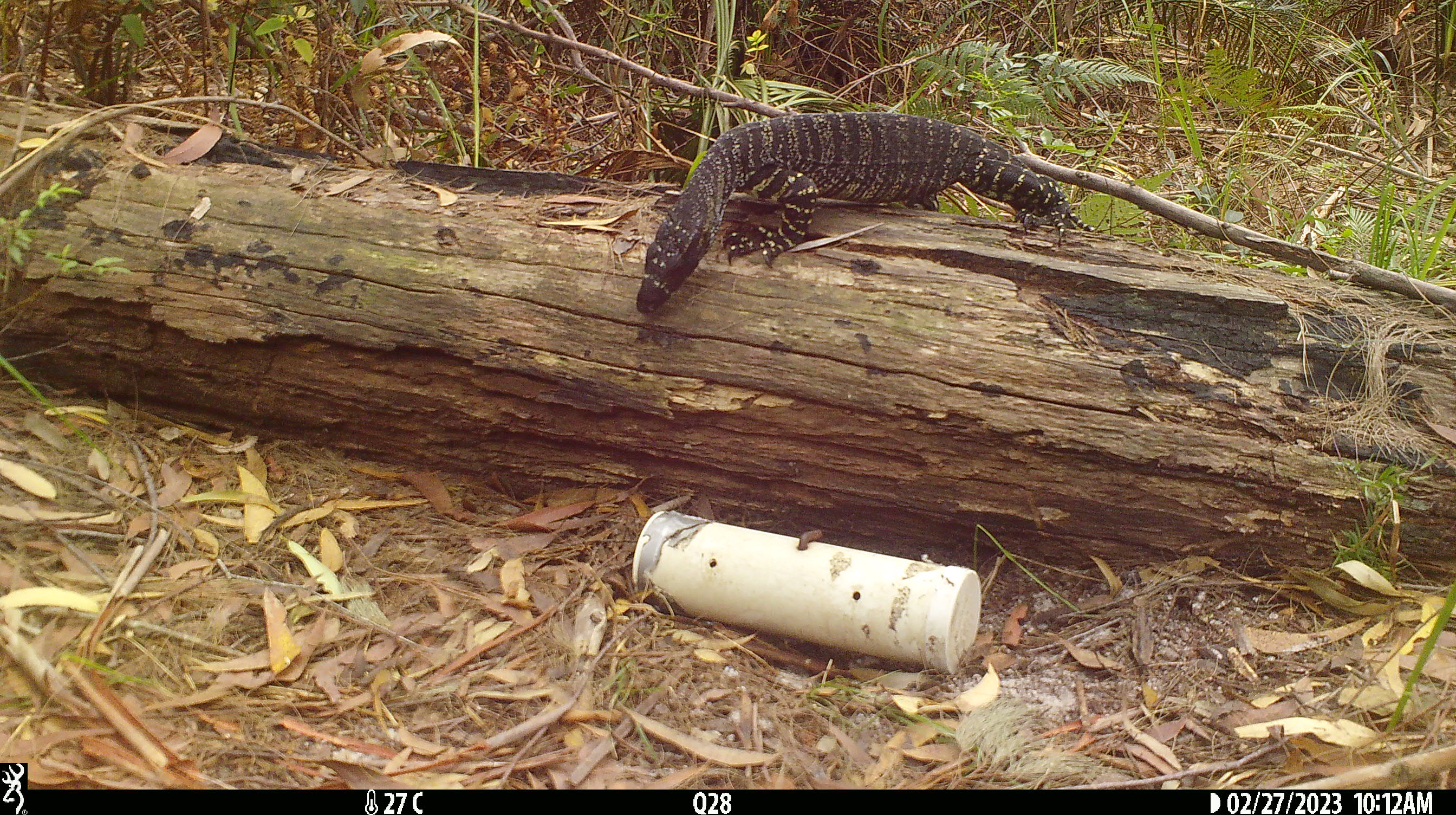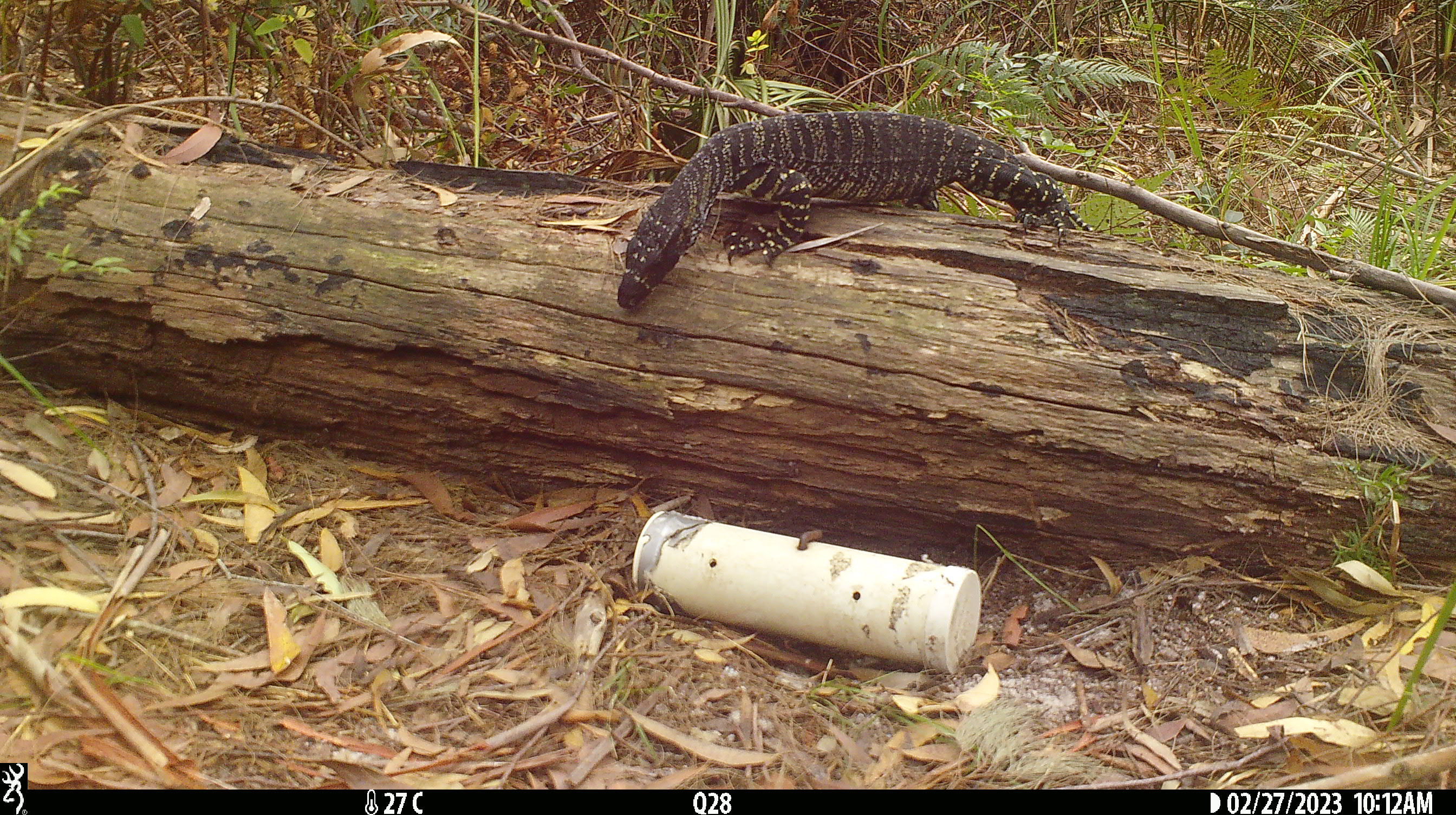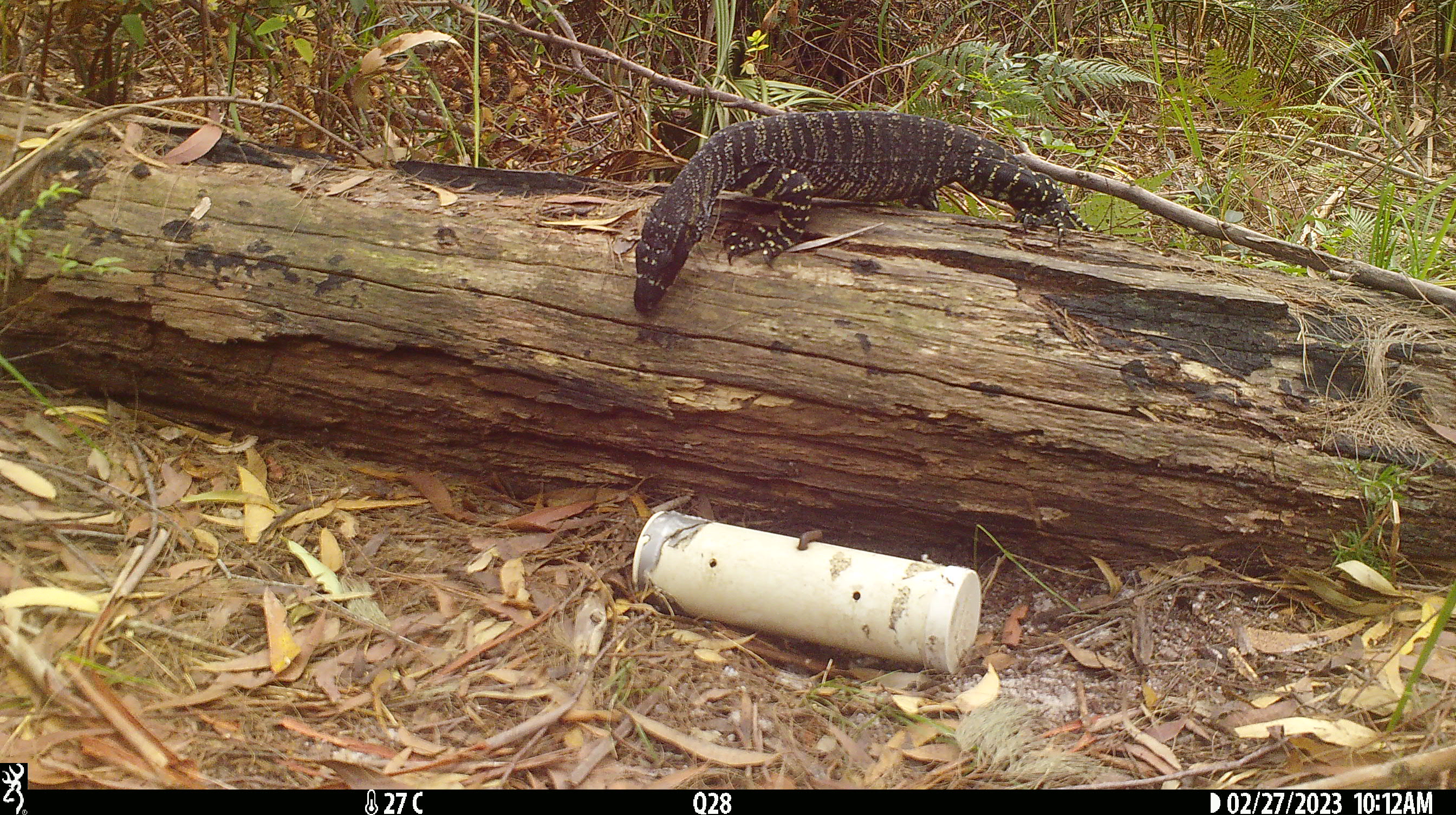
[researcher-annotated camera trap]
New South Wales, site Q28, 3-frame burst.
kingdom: Animalia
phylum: Chordata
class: Reptilia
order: Squamata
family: Varanidae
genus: Varanus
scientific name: Varanus varius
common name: lace monitor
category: goanna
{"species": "goanna (lace monitor) (Varanus varius)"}